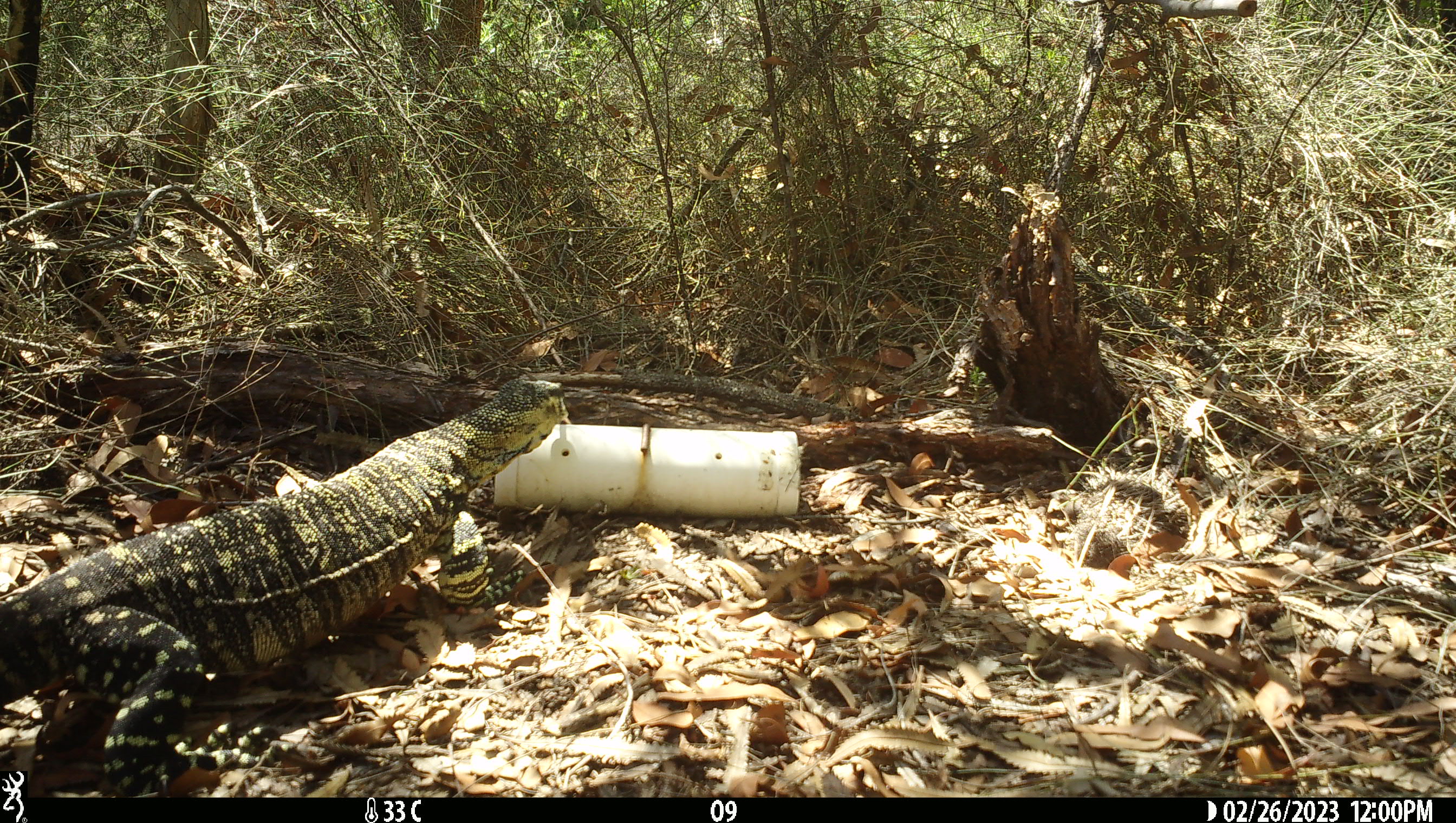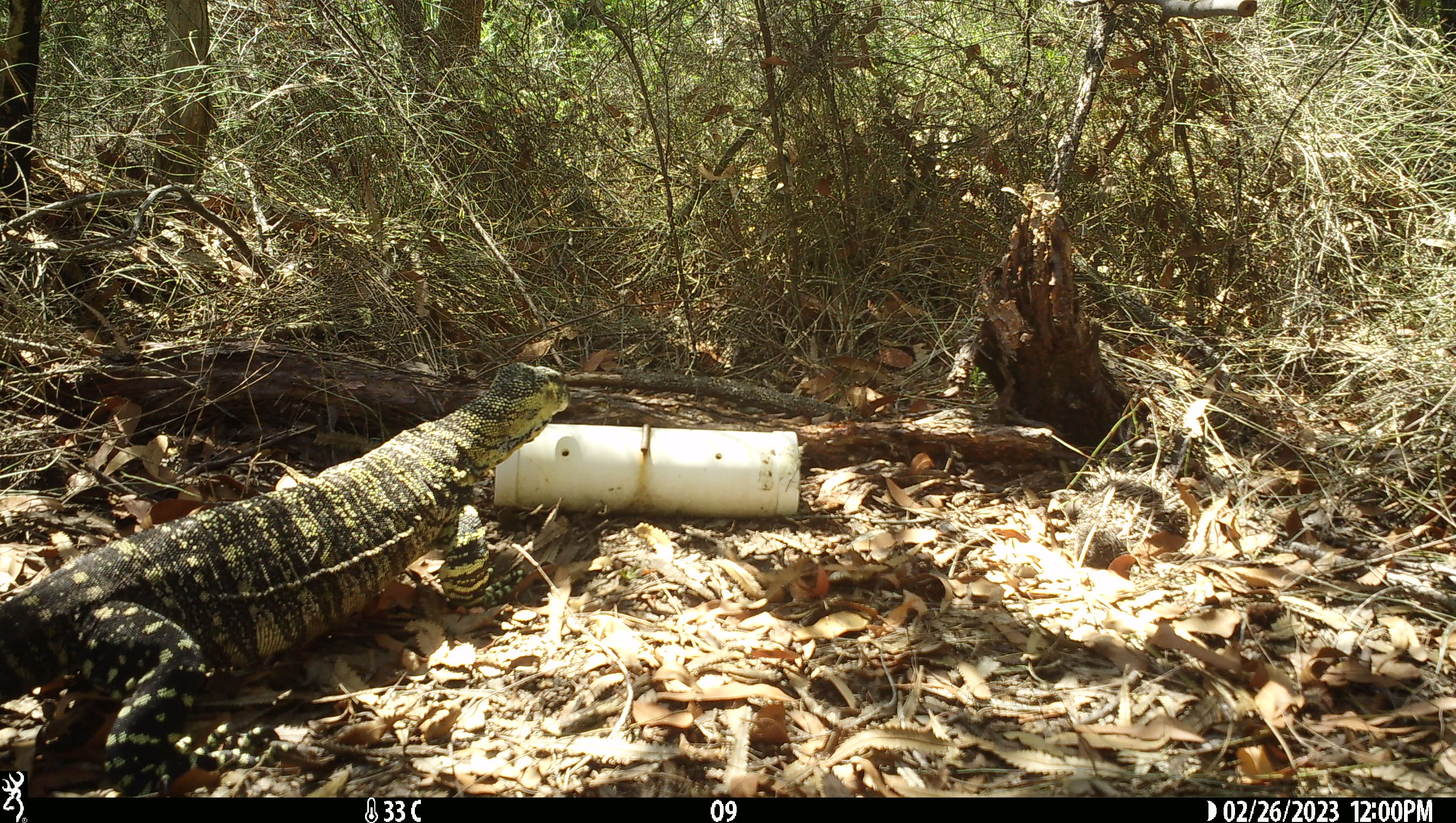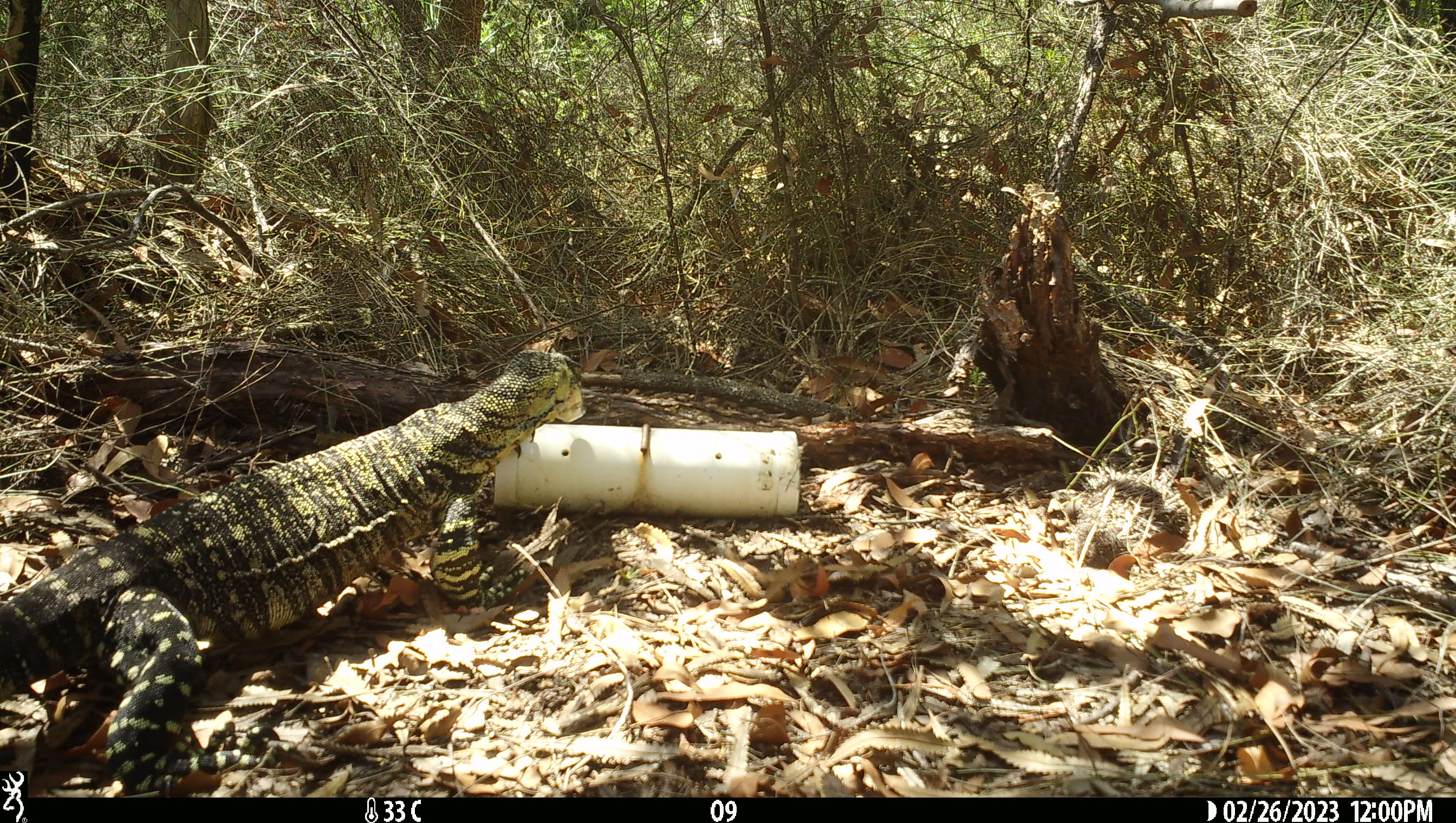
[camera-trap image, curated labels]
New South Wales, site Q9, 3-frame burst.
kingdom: Animalia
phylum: Chordata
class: Reptilia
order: Squamata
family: Varanidae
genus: Varanus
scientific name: Varanus varius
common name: lace monitor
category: goanna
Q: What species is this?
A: Goanna (lace monitor) (Varanus varius).